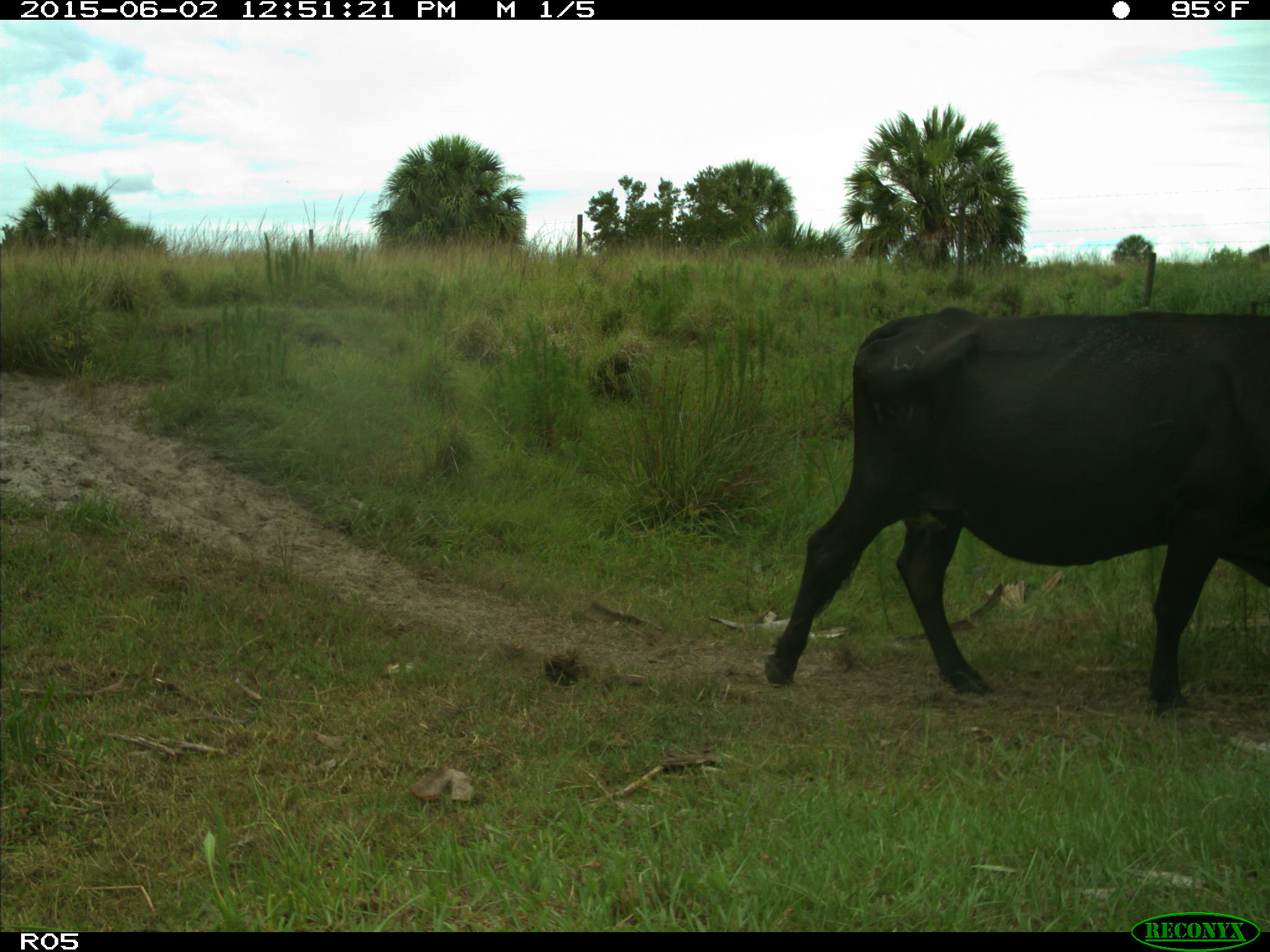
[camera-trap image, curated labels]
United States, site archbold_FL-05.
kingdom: Animalia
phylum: Chordata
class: Mammalia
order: Artiodactyla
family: Bovidae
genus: Bos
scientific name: Bos taurus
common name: domestic cow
Bos taurus (domestic cow).